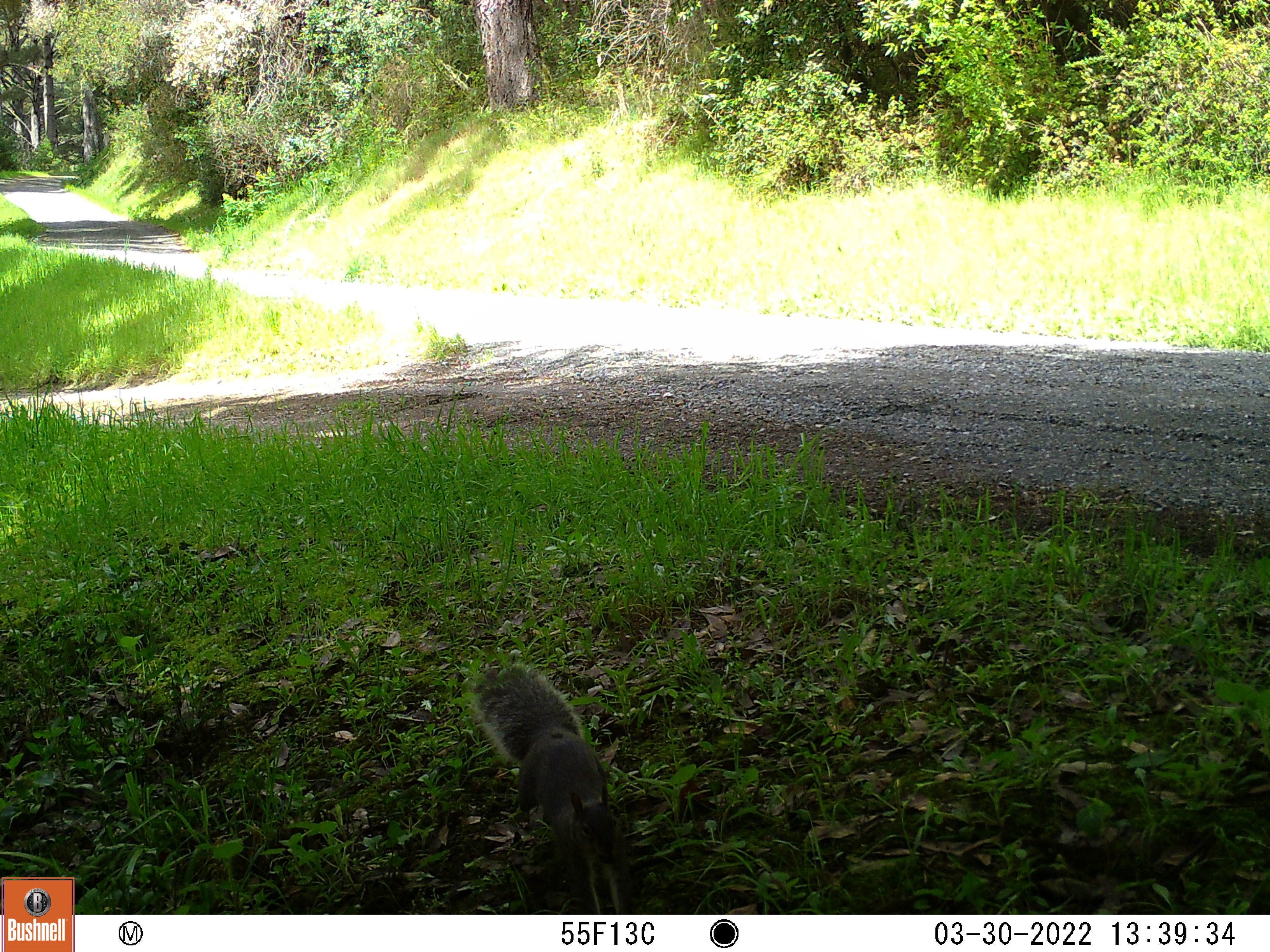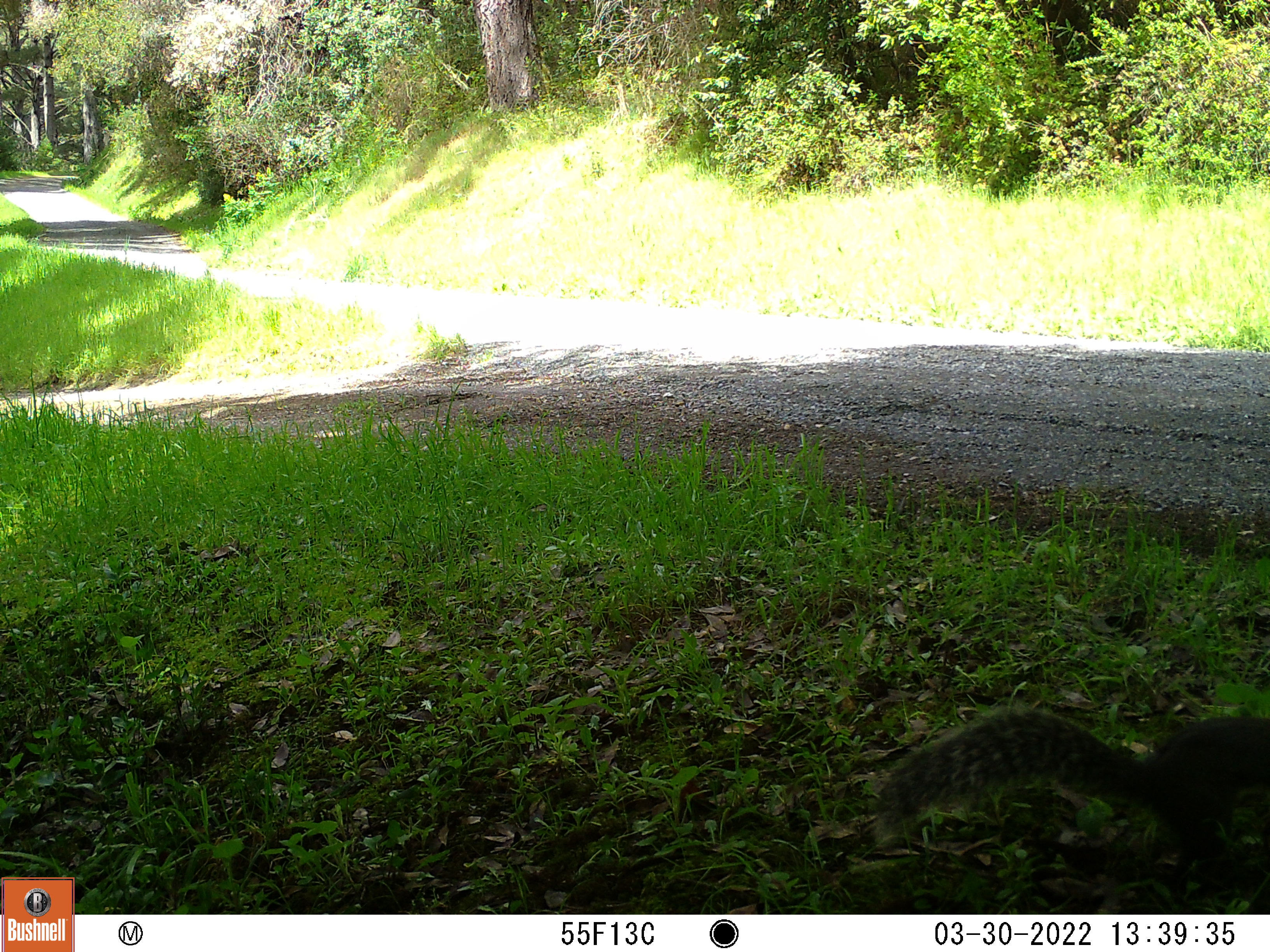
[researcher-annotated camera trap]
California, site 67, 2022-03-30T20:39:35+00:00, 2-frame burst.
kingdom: Animalia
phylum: Chordata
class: Mammalia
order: Rodentia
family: Sciuridae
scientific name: Sciuridae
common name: squirrel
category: unknown squirrel